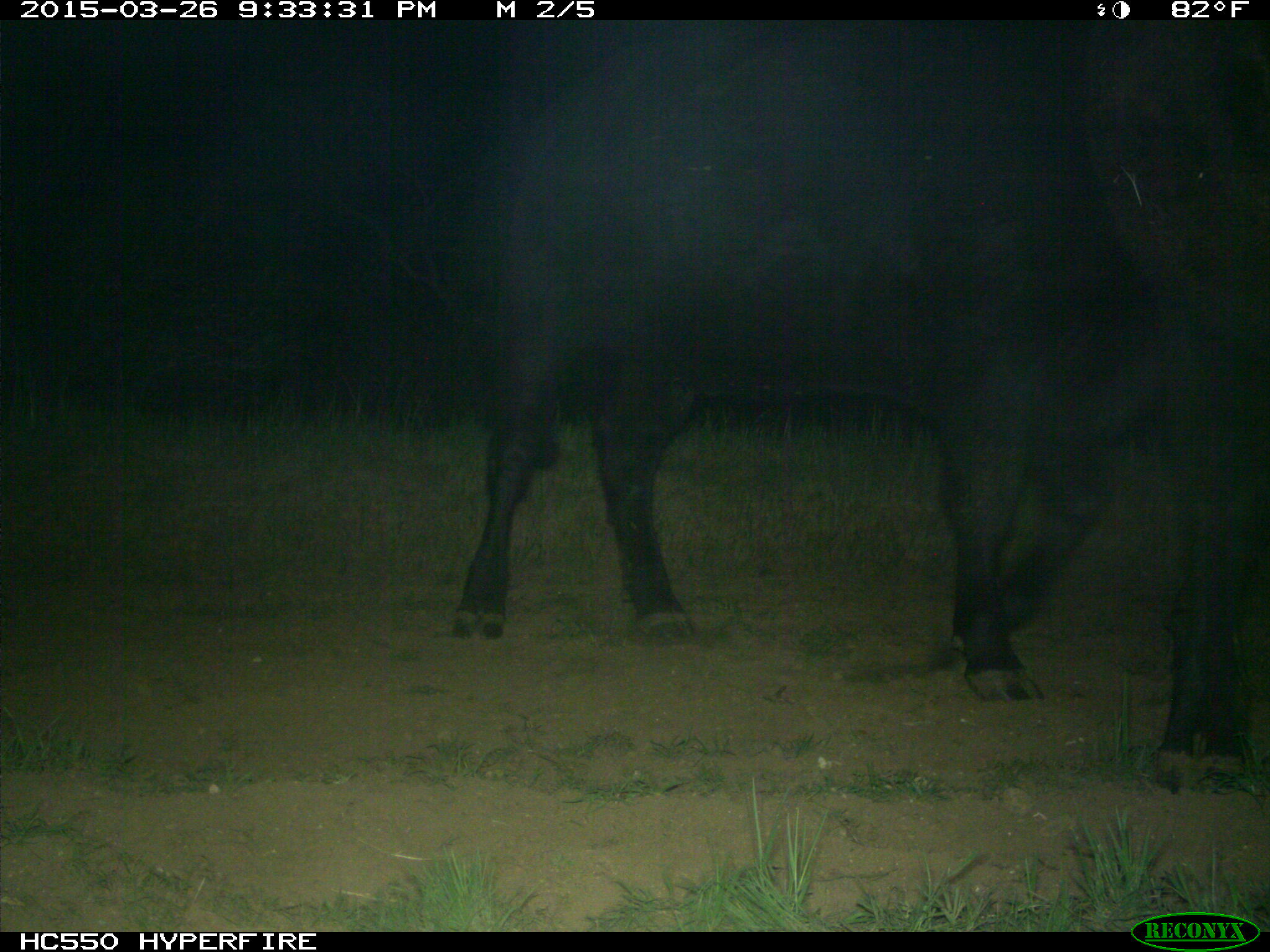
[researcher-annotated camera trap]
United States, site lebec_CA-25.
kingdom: Animalia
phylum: Chordata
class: Mammalia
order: Artiodactyla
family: Bovidae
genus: Bos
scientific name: Bos taurus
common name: domestic cow